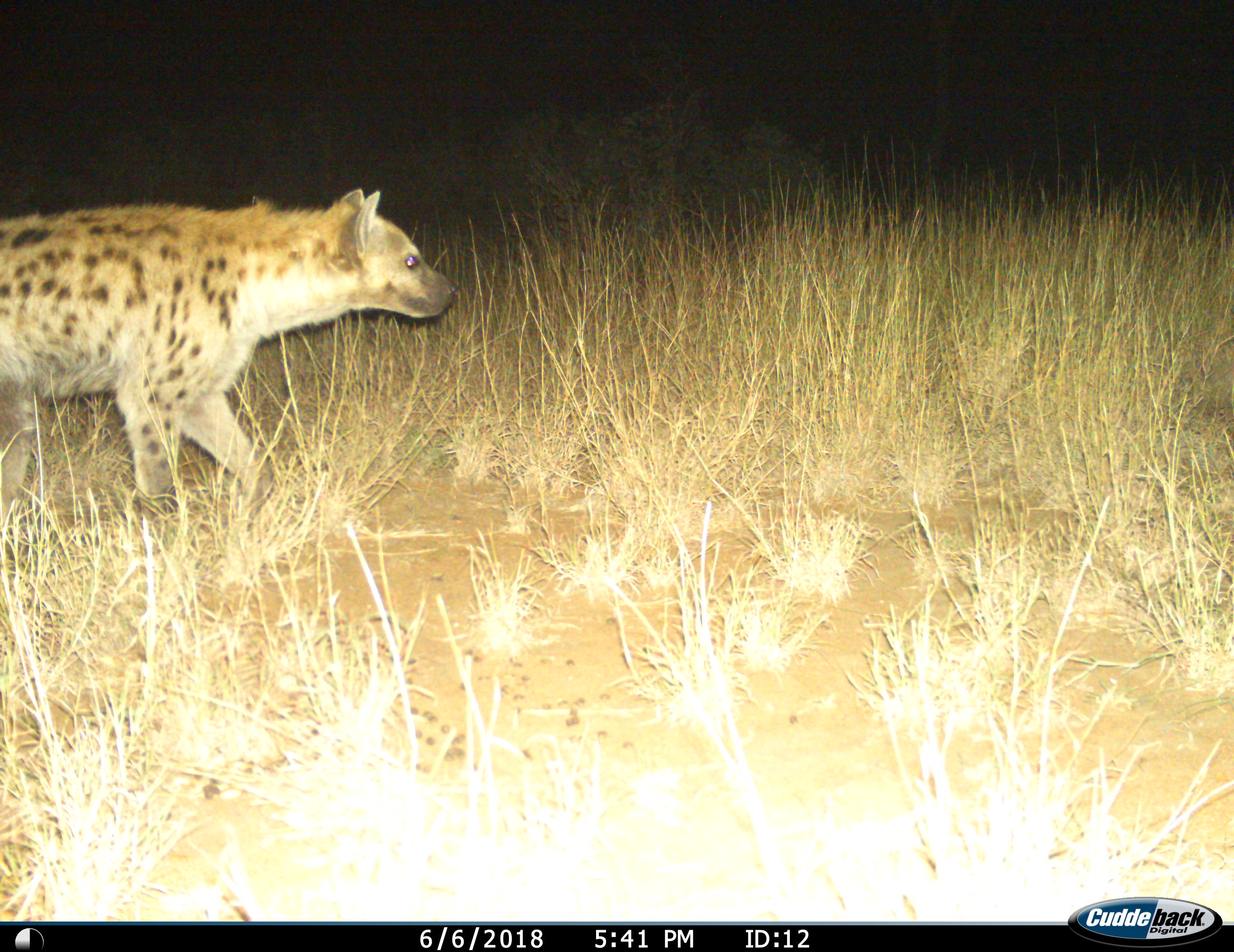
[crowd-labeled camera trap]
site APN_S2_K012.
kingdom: Animalia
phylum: Chordata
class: Mammalia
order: Carnivora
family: Hyaenidae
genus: Crocuta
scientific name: Crocuta crocuta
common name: spotted hyena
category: hyenaspotted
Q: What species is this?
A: Hyenaspotted (spotted hyena) (Crocuta crocuta).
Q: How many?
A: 1.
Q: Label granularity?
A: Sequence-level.